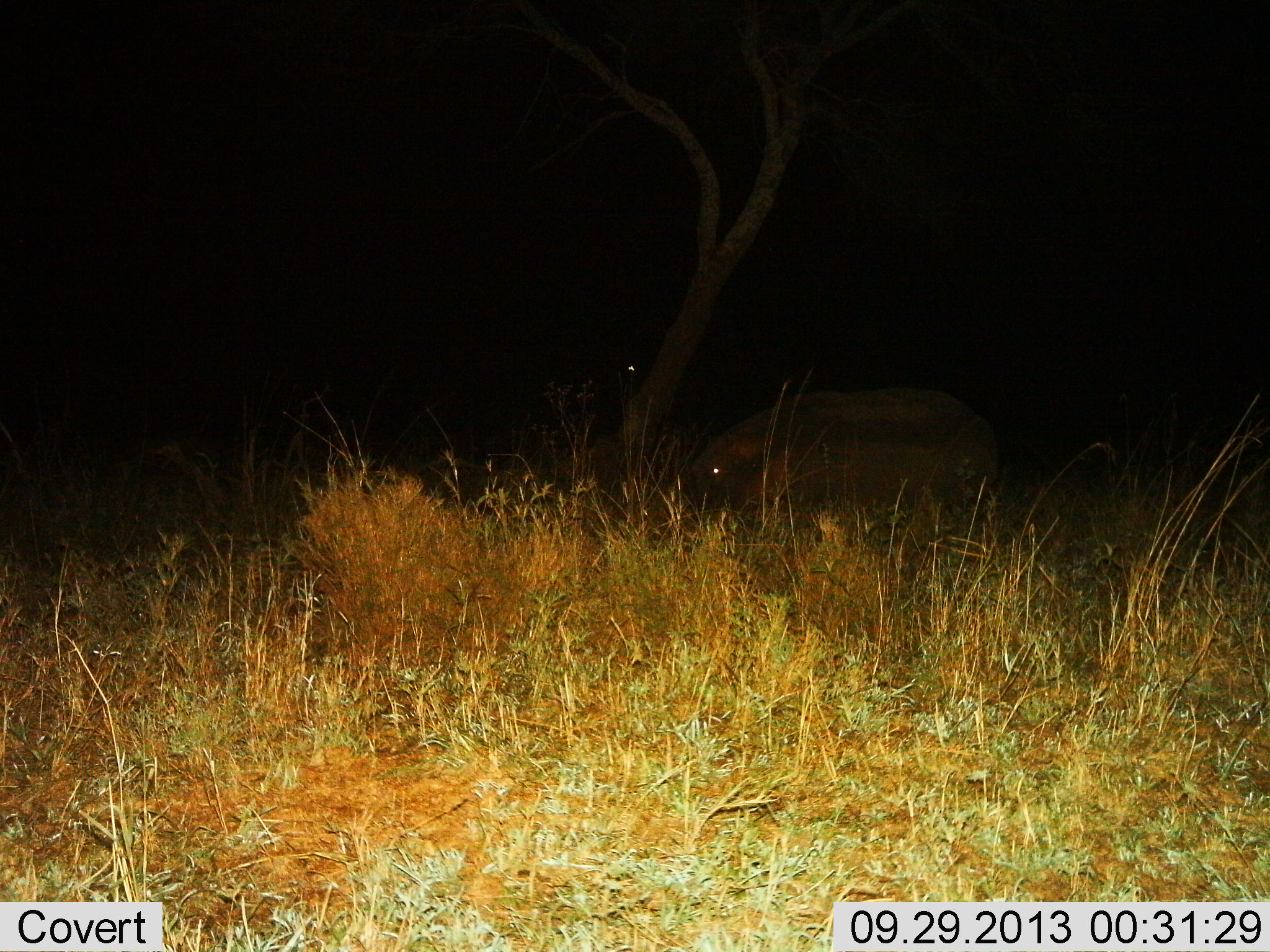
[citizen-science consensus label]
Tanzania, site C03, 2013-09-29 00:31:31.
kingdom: Animalia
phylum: Chordata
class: Mammalia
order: Artiodactyla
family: Hippopotamidae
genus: Hippopotamus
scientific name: Hippopotamus amphibius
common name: hippopotamus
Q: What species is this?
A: Hippopotamus (Hippopotamus amphibius).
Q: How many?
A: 1.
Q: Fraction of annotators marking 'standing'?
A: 67%.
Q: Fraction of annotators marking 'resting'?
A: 11%.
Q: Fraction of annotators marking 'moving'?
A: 11%.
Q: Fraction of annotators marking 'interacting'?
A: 0%.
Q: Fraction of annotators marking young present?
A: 0%.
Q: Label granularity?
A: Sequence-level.